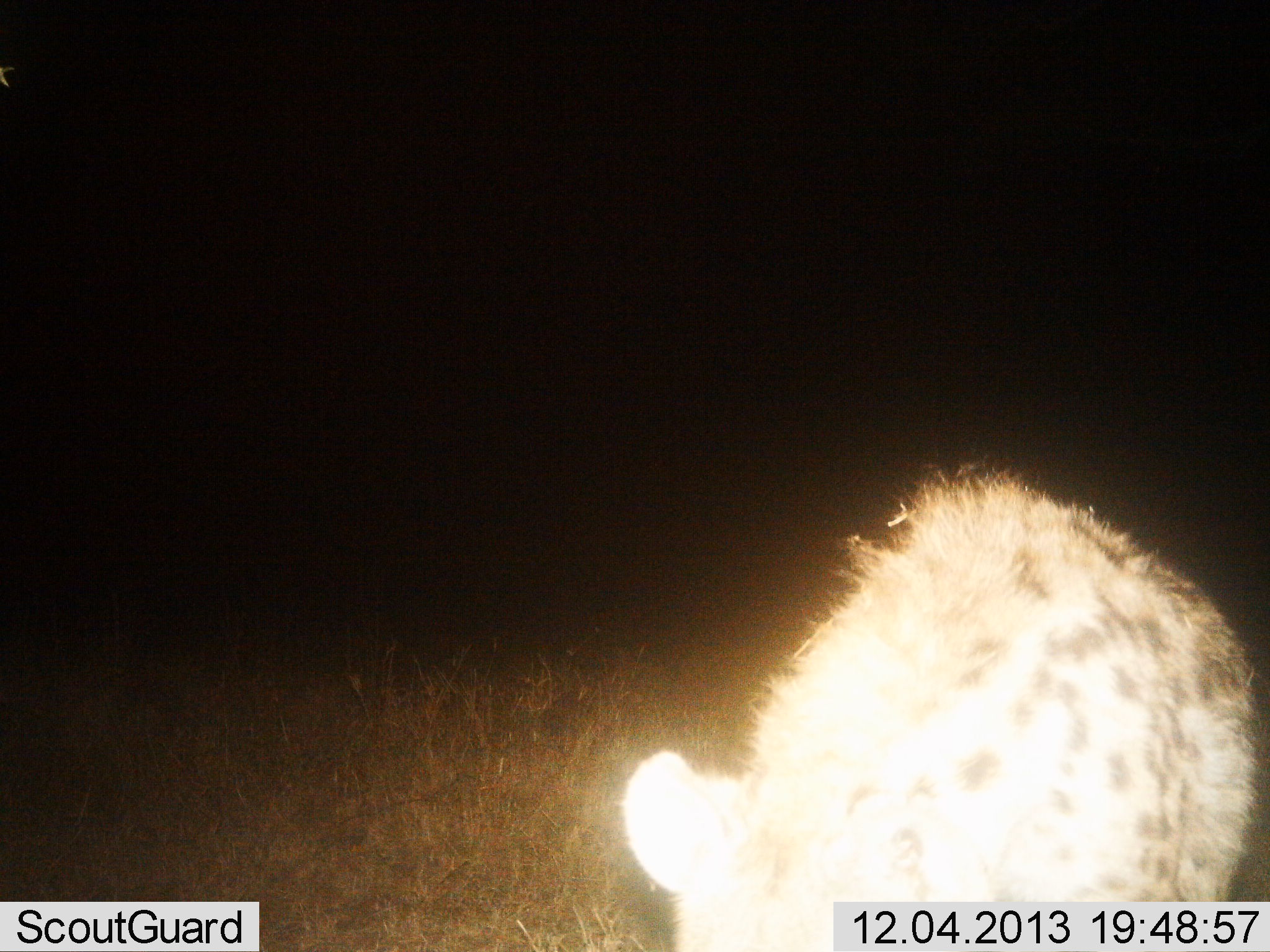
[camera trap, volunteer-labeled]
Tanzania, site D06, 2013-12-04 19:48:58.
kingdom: Animalia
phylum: Chordata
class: Mammalia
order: Carnivora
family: Hyaenidae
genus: Crocuta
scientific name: Crocuta crocuta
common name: spotted hyena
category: hyenaspotted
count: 1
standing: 80%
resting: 0%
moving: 10%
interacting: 10%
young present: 0%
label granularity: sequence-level